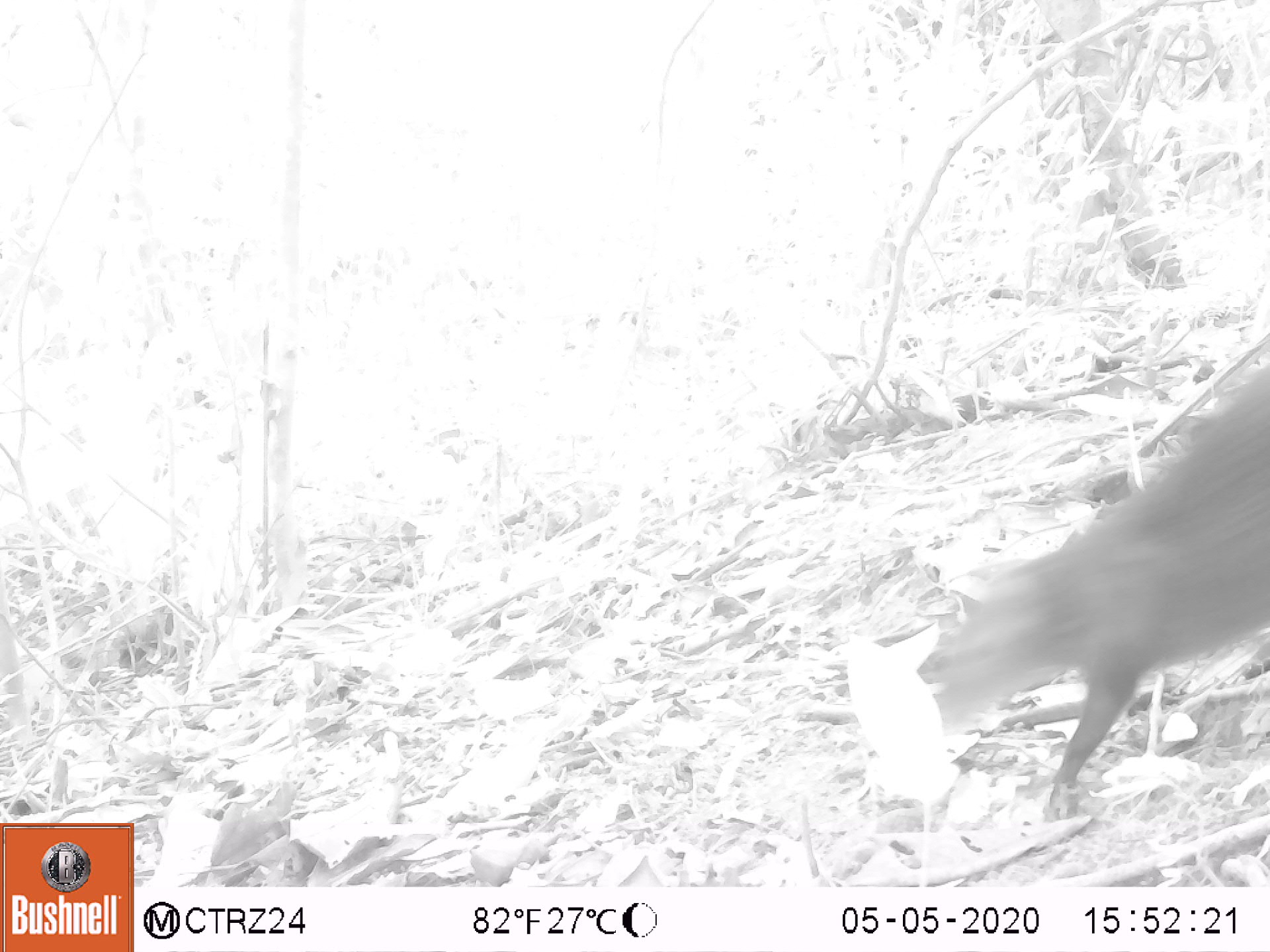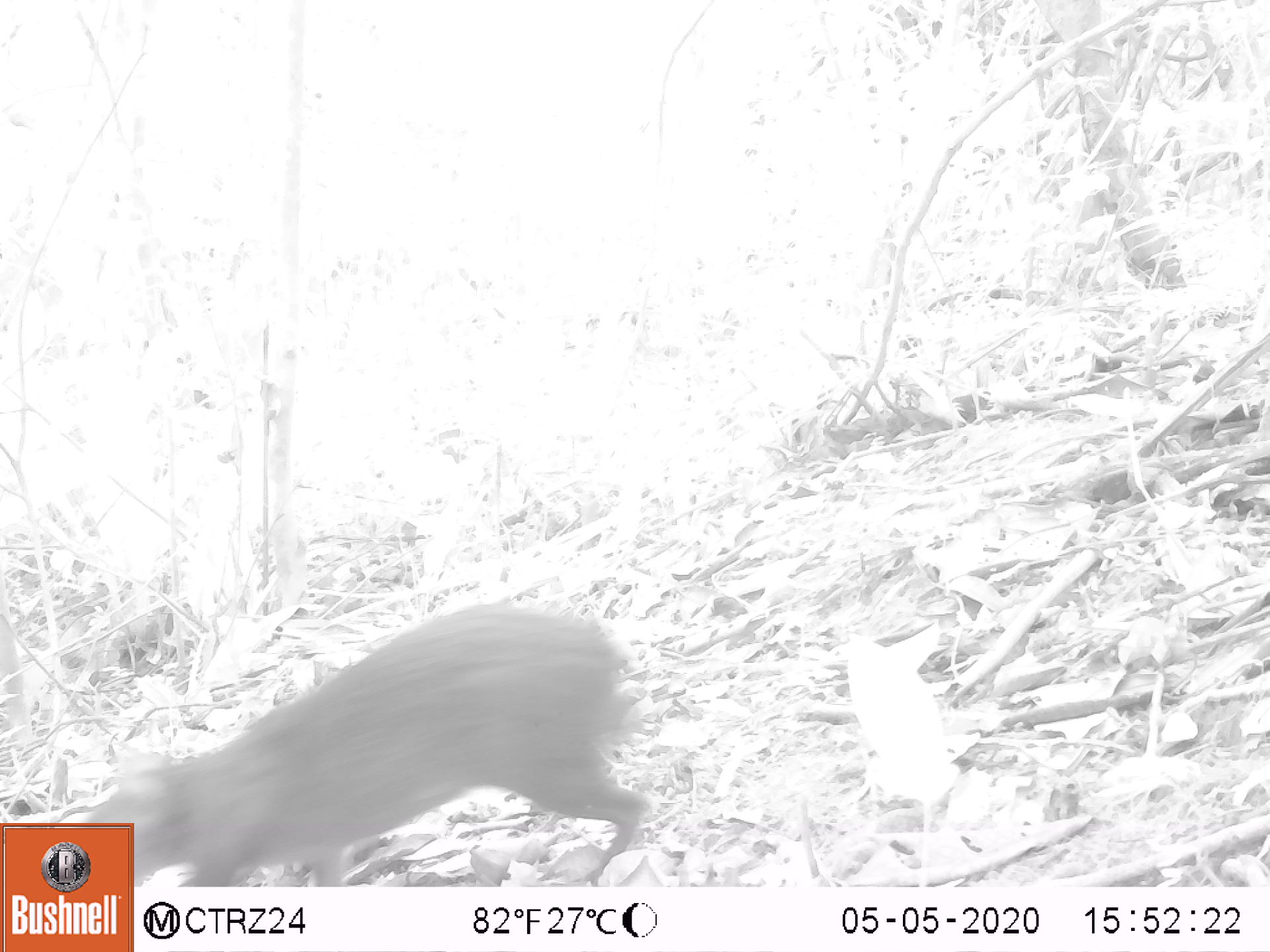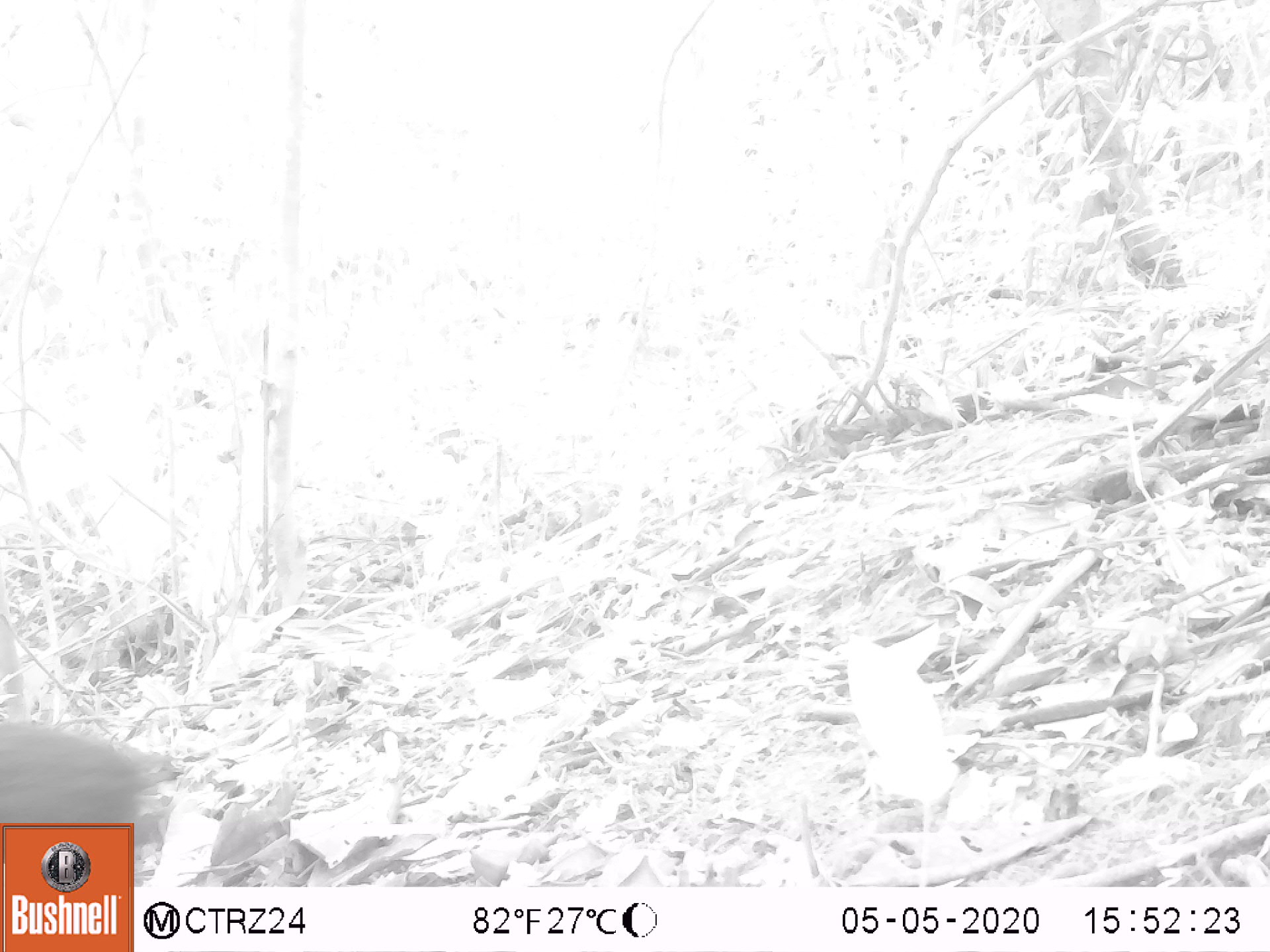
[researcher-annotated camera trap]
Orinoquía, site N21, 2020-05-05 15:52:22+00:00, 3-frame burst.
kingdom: Animalia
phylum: Chordata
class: Mammalia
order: Rodentia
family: Dasyproctidae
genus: Dasyprocta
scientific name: Dasyprocta fuliginosa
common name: black agouti